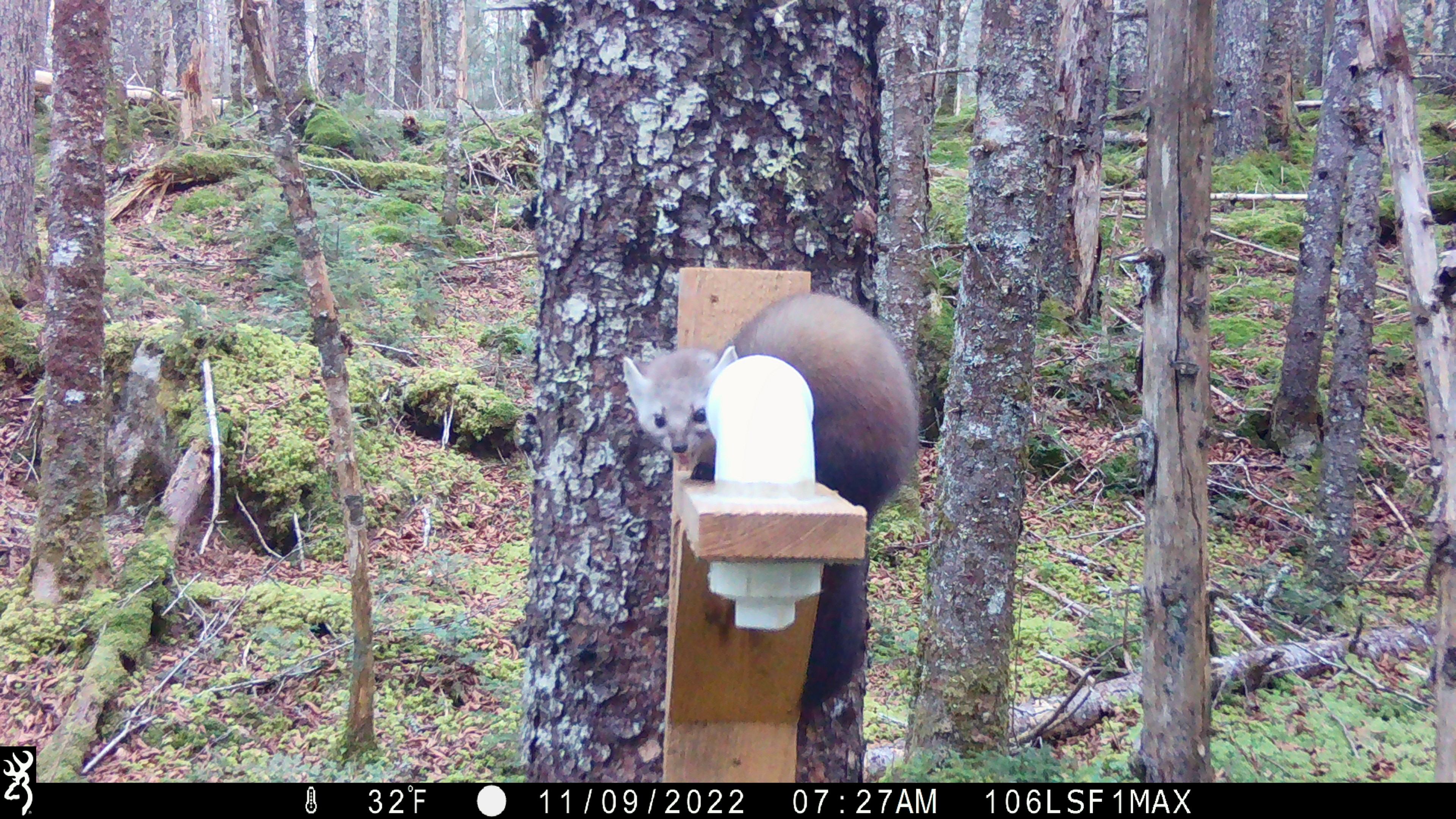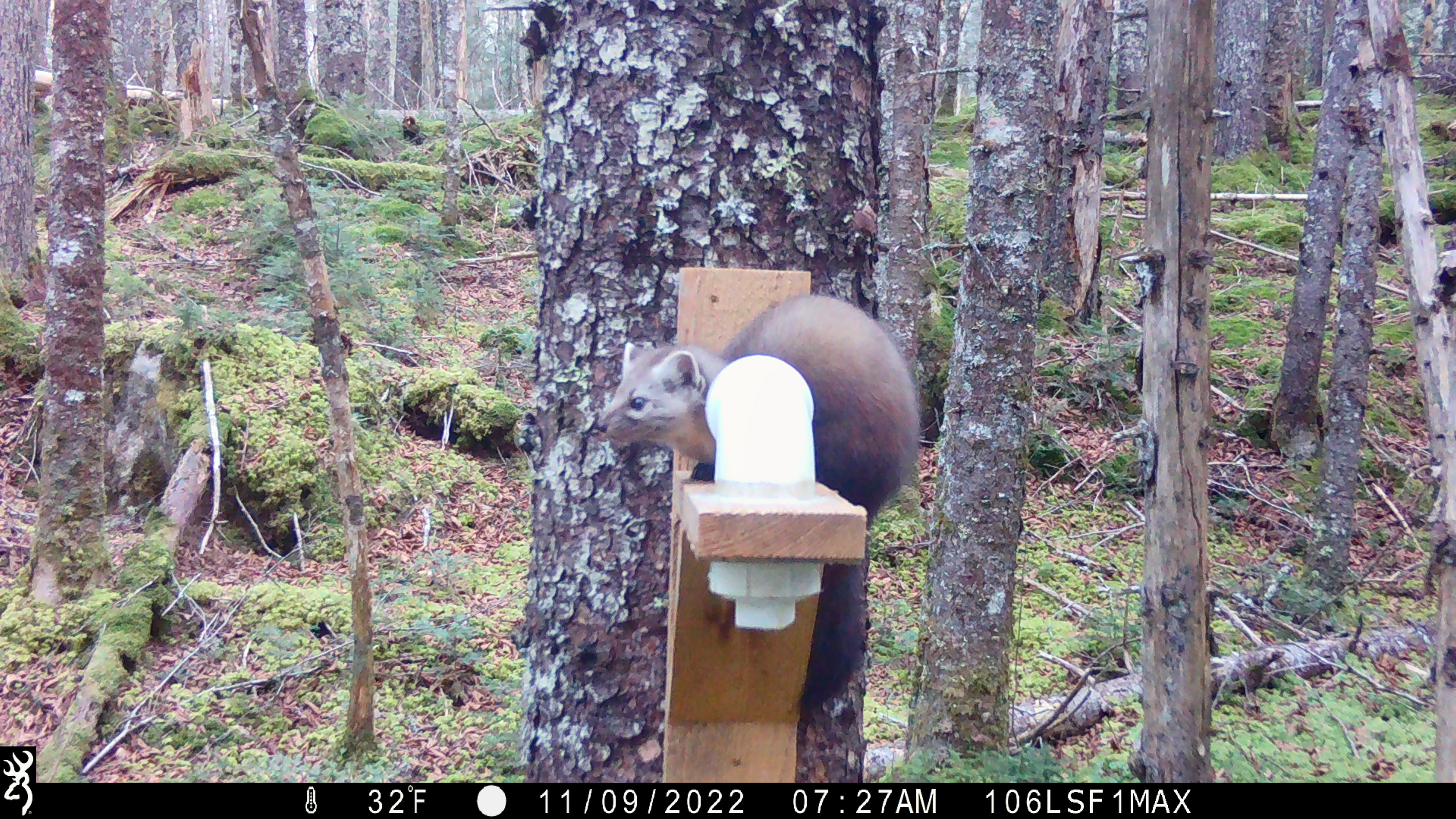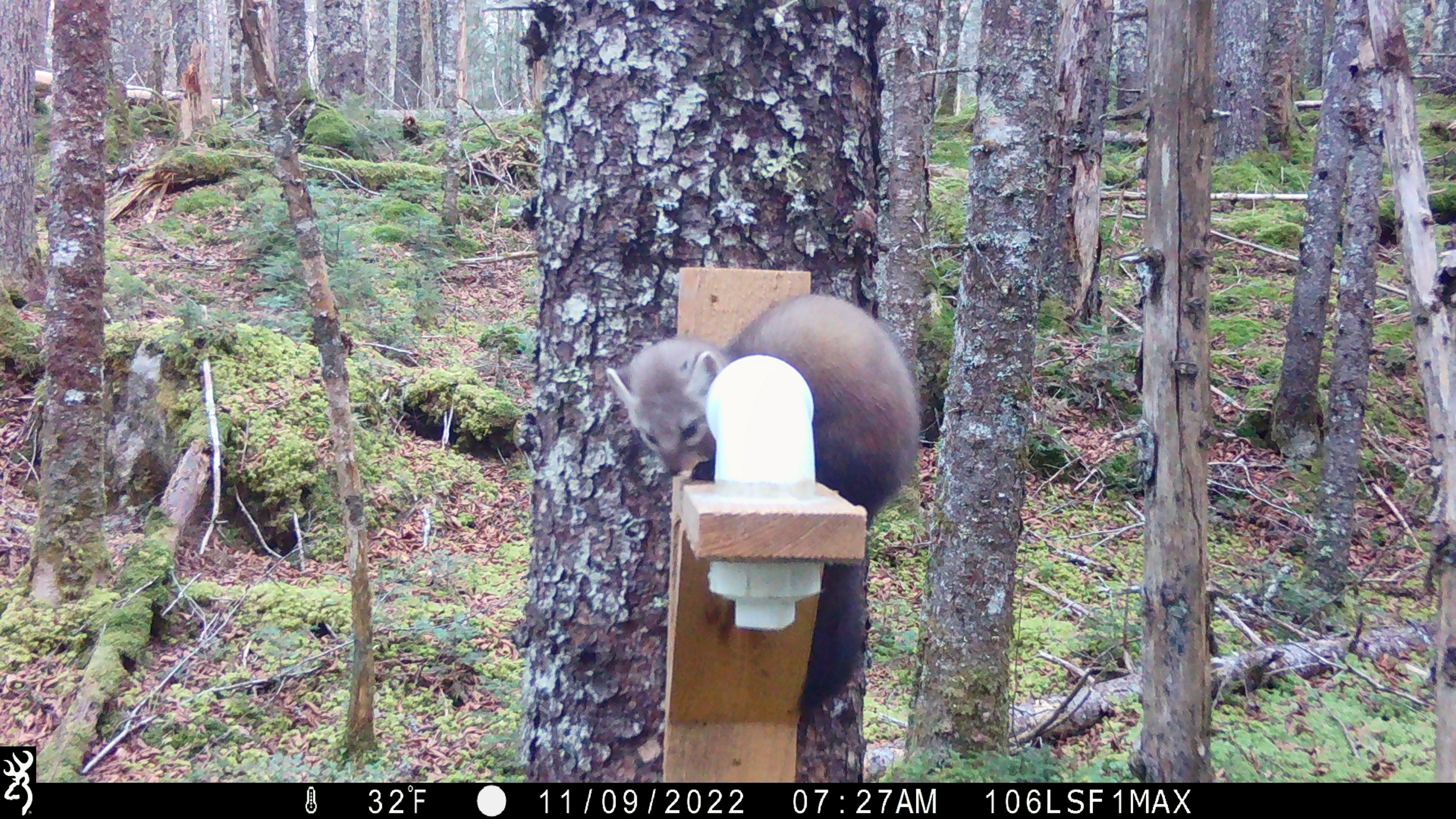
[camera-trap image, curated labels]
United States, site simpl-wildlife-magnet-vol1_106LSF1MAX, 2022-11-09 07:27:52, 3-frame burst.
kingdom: Animalia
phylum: Chordata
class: Mammalia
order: Carnivora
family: Mustelidae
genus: Martes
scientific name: Martes americana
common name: american marten